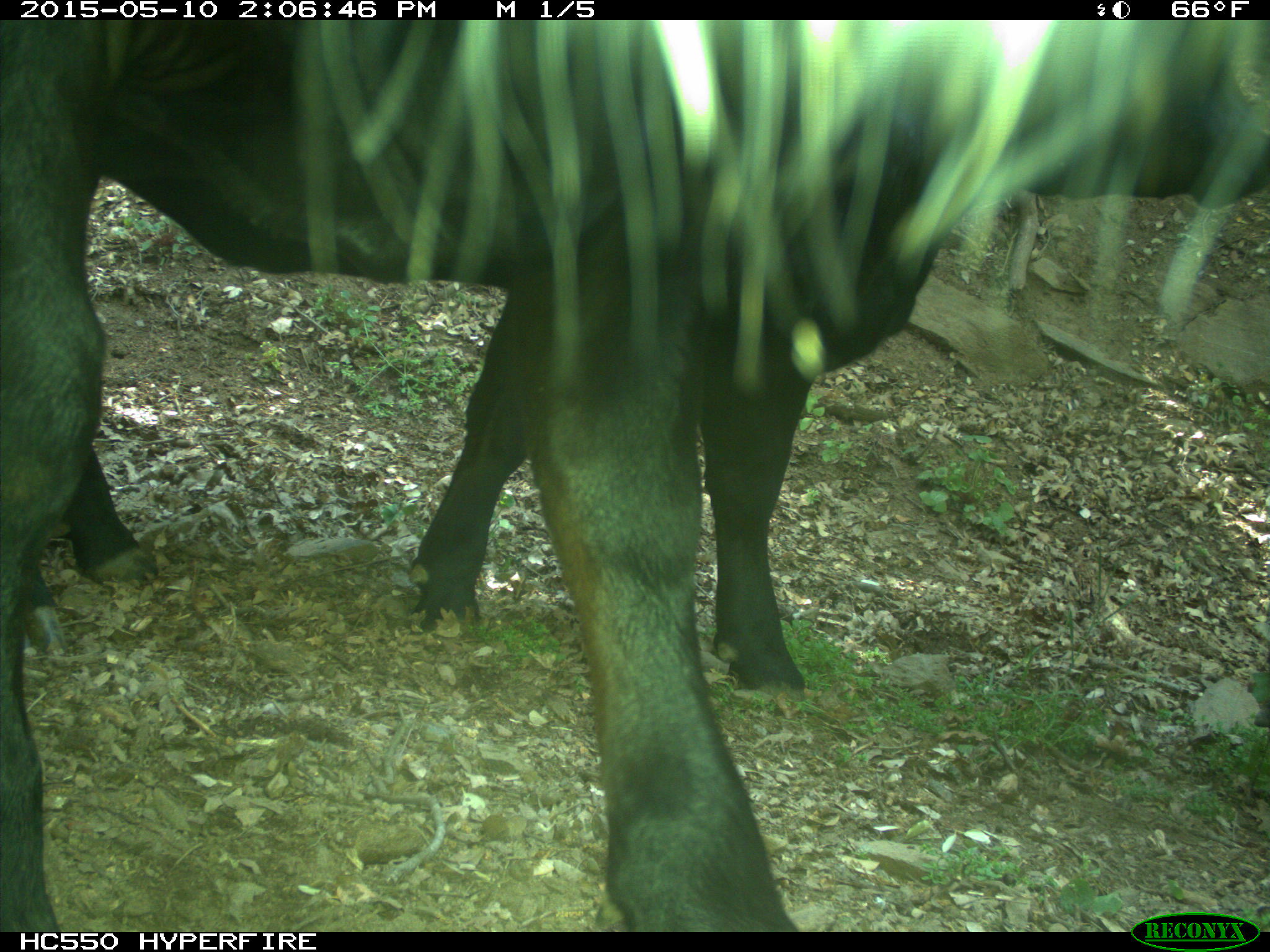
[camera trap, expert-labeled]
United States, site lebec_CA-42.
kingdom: Animalia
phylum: Chordata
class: Mammalia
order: Artiodactyla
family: Bovidae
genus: Bos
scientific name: Bos taurus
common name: domestic cow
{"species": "Bos taurus (domestic cow)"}